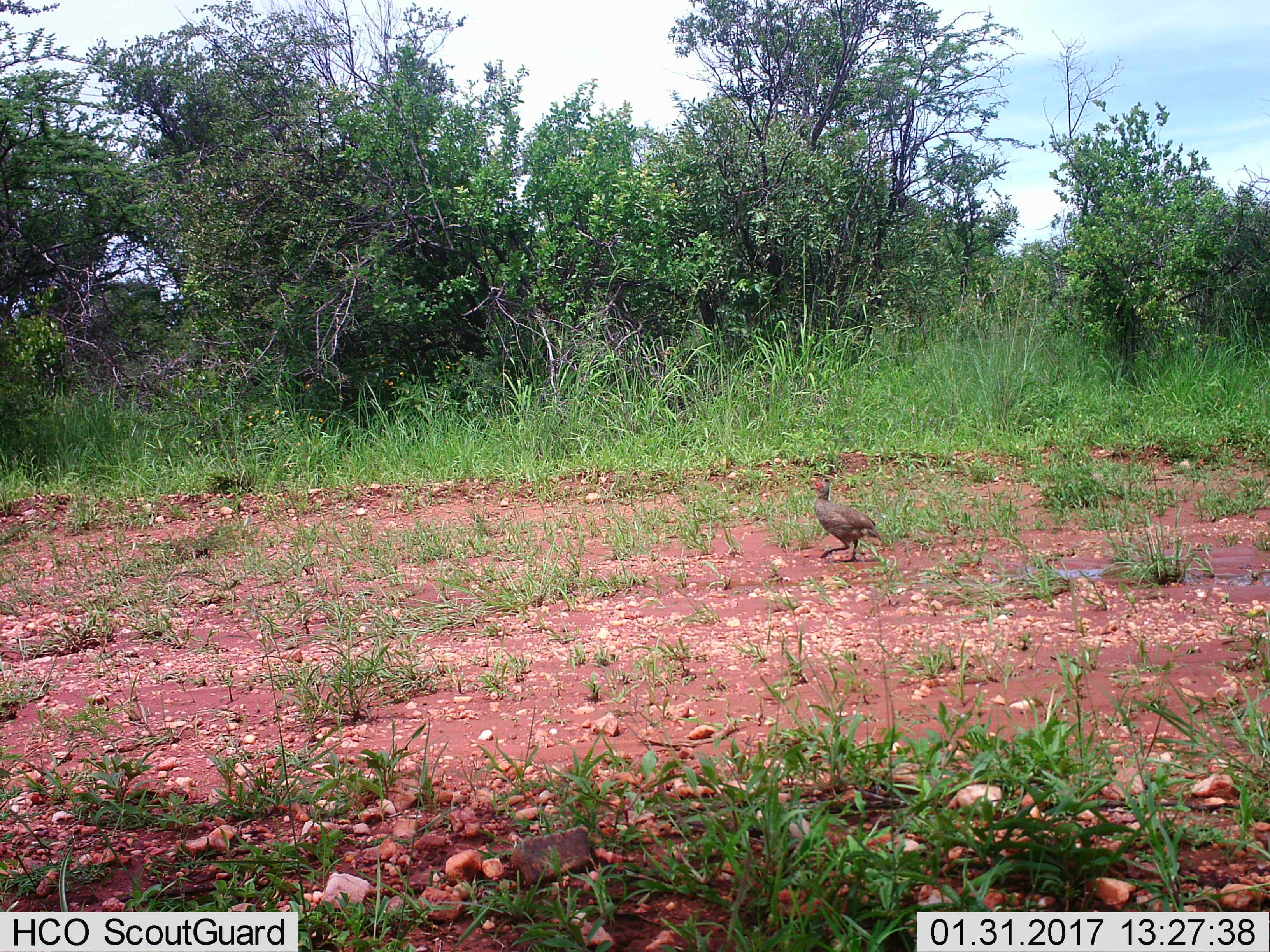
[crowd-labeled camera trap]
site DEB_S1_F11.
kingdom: Animalia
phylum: Chordata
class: Aves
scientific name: Aves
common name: bird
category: birdother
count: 1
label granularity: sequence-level